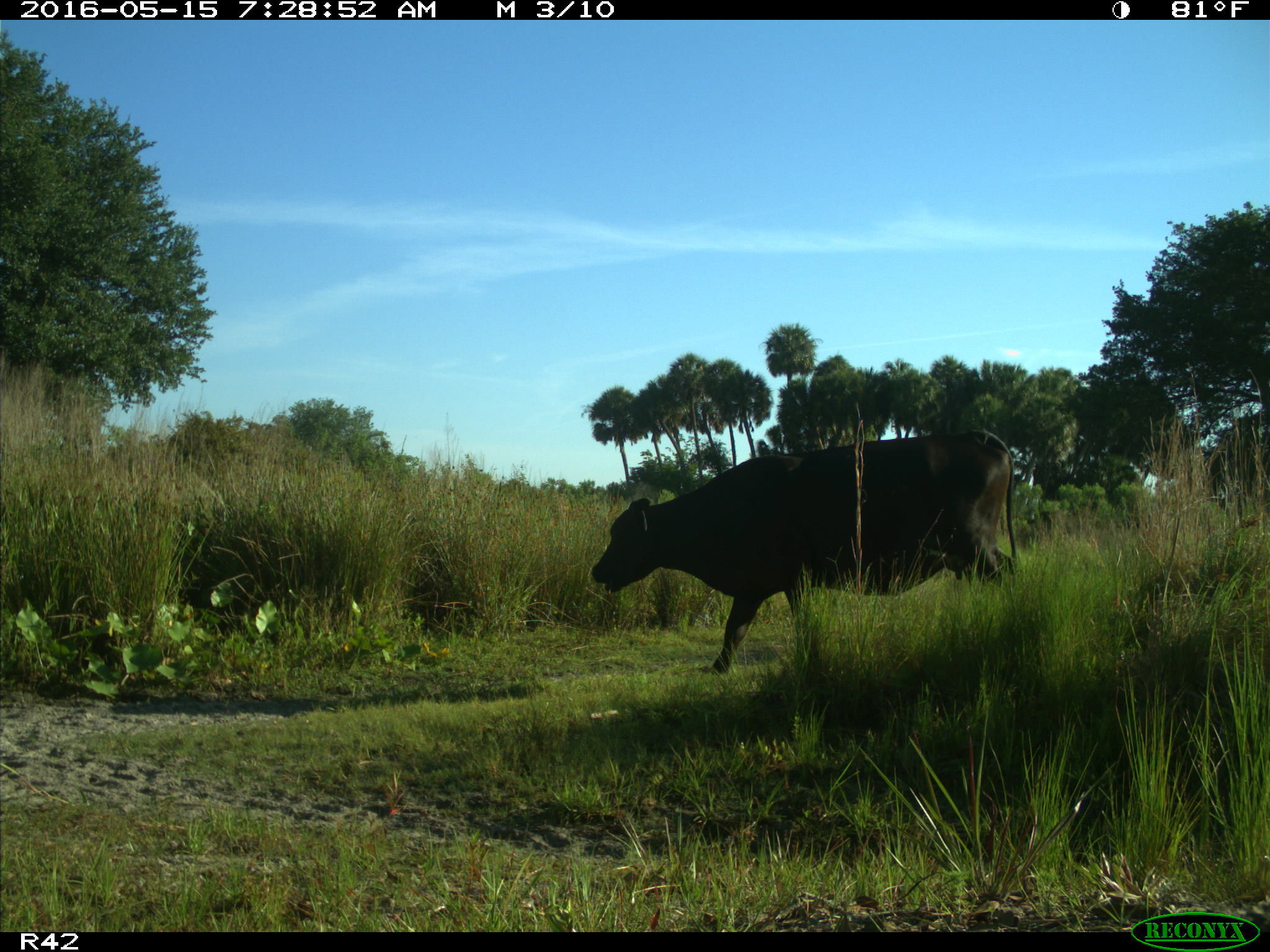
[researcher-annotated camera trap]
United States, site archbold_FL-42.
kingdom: Animalia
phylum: Chordata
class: Mammalia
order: Artiodactyla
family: Bovidae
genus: Bos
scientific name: Bos taurus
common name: domestic cow